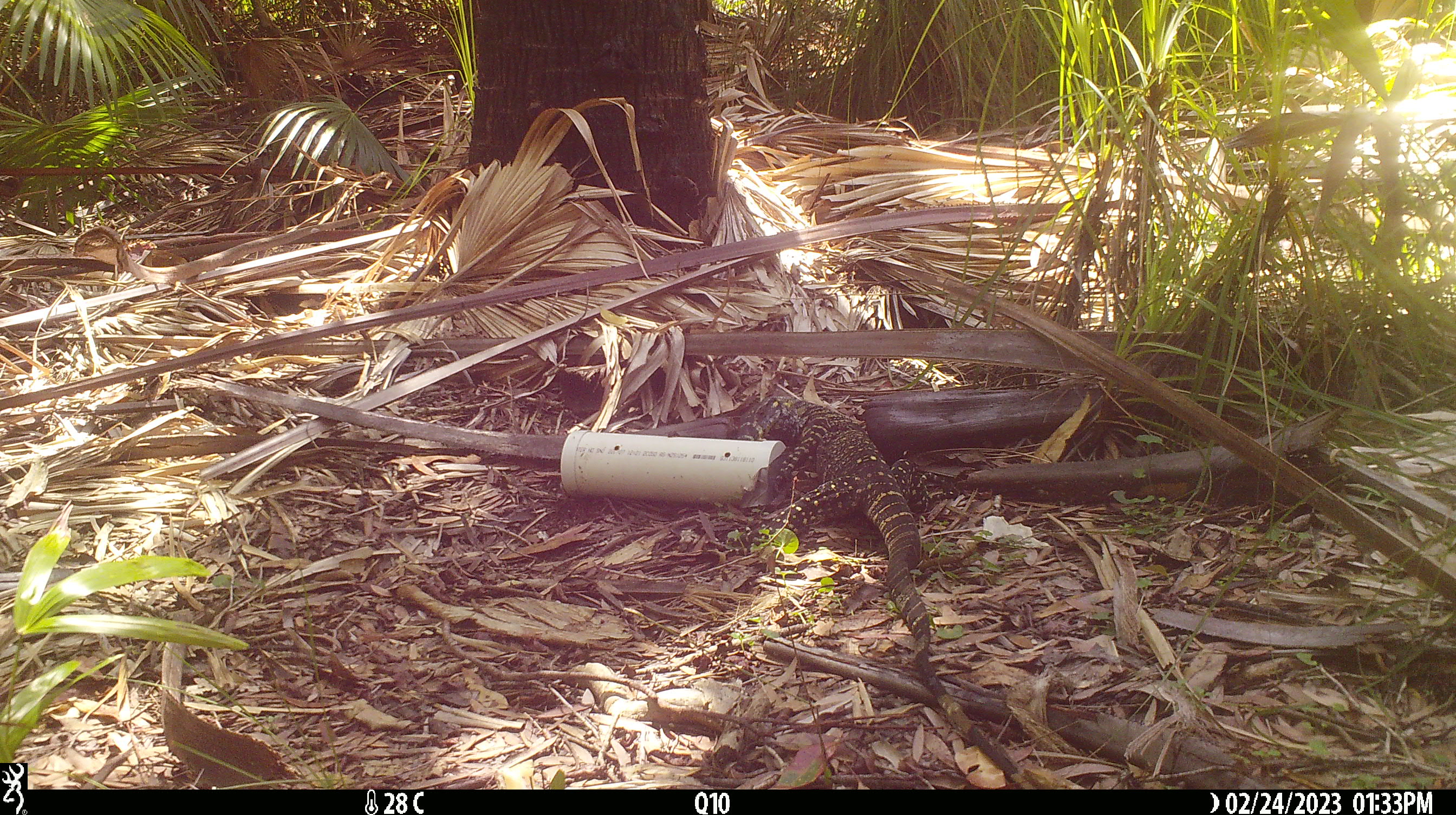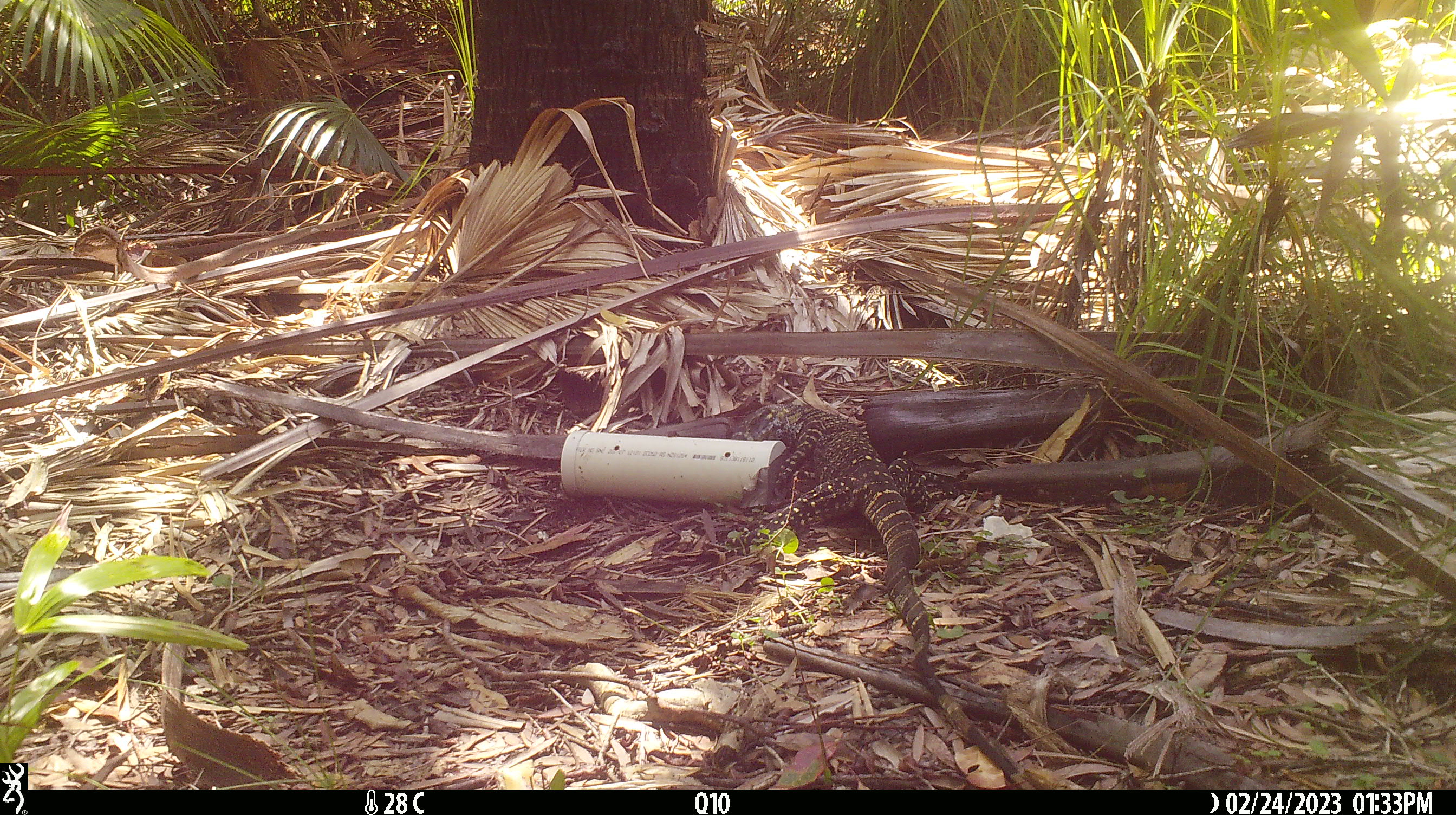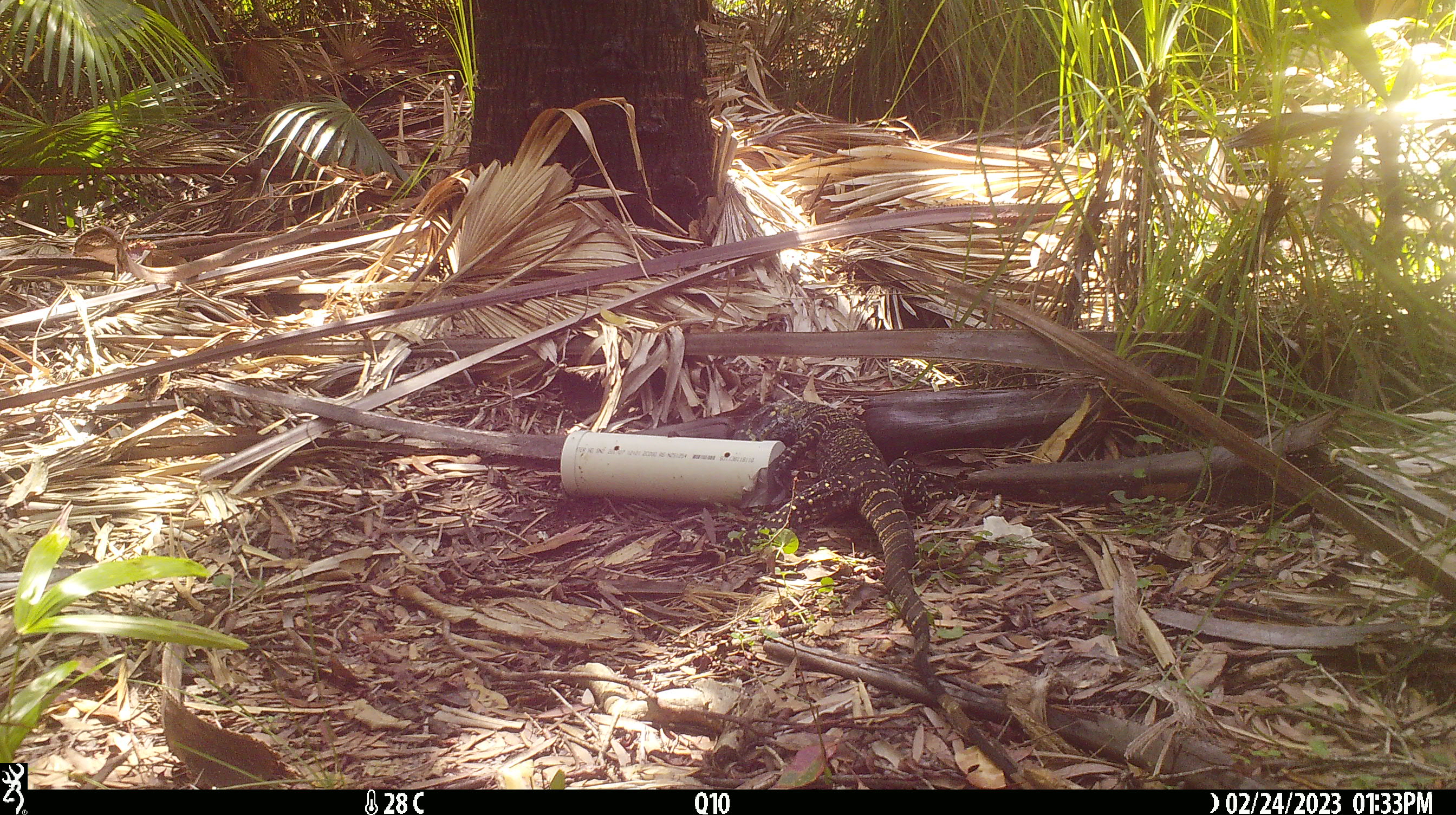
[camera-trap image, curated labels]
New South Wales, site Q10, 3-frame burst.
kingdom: Animalia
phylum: Chordata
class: Reptilia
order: Squamata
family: Varanidae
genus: Varanus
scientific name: Varanus varius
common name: lace monitor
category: goanna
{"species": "goanna (lace monitor) (Varanus varius)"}